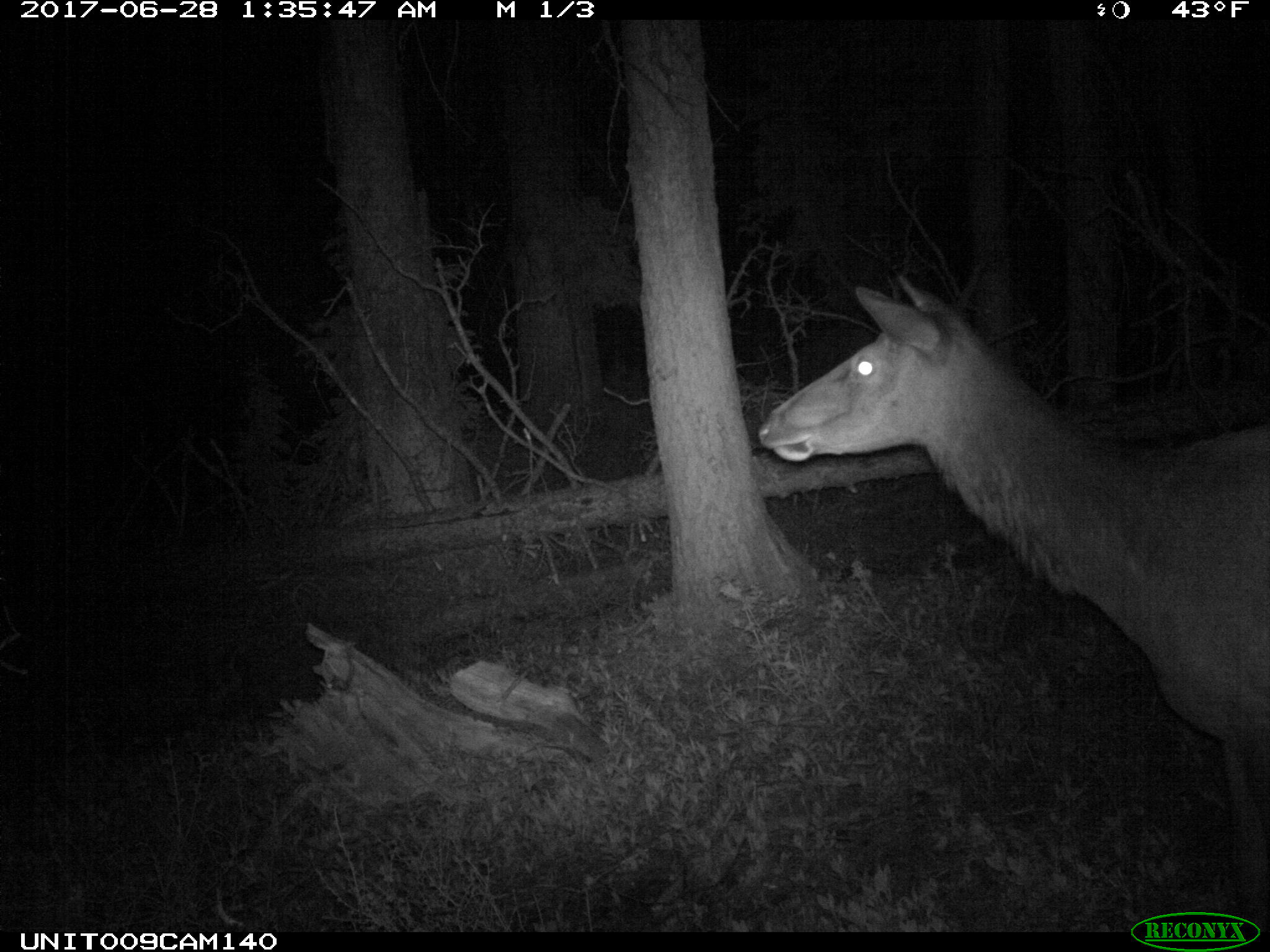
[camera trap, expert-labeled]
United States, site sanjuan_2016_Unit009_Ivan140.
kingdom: Animalia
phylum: Chordata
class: Mammalia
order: Artiodactyla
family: Cervidae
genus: Cervus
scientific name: Cervus elaphus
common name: red deer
Cervus elaphus (red deer).